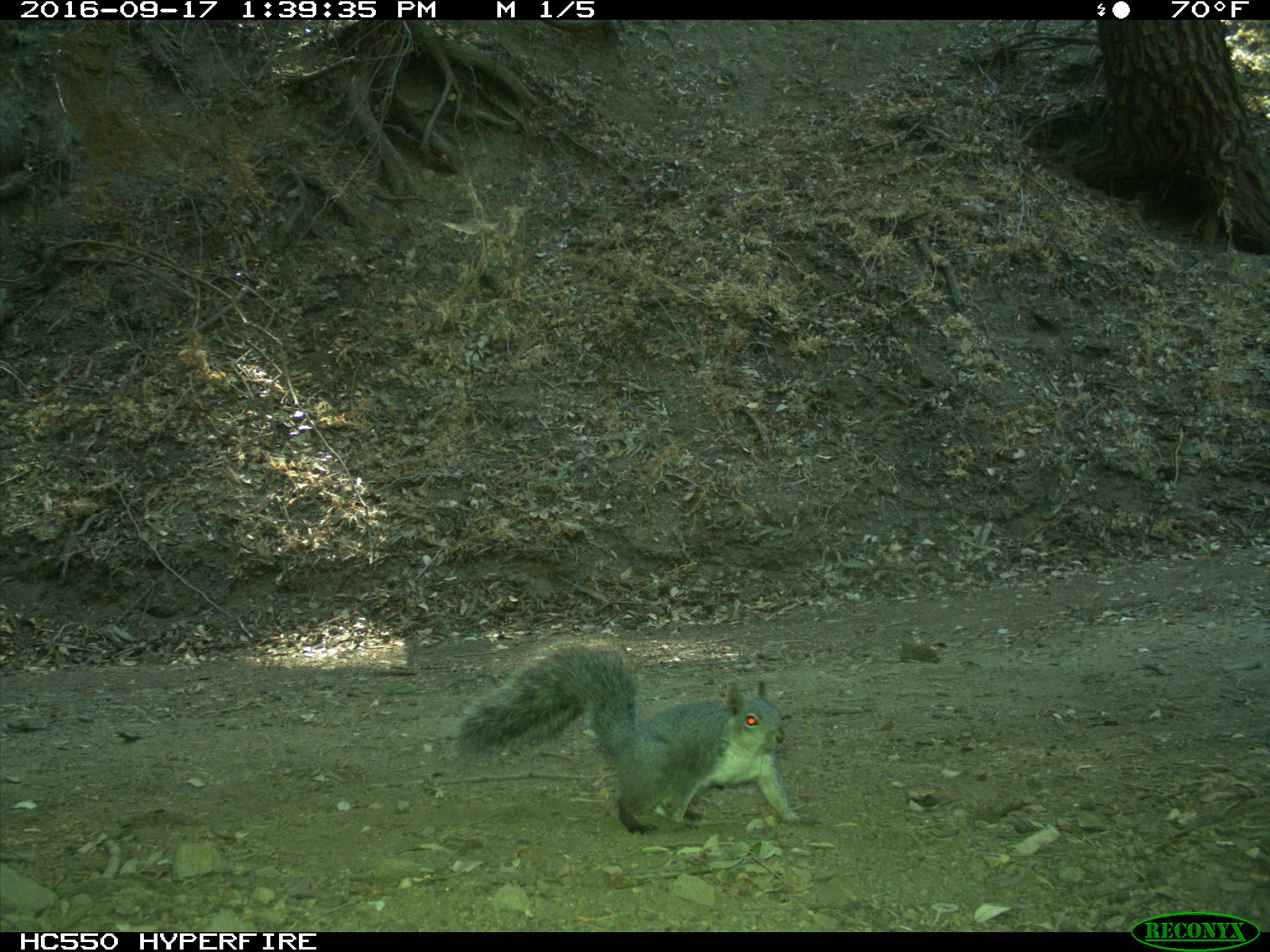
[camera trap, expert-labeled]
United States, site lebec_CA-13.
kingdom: Animalia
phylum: Chordata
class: Mammalia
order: Rodentia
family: Sciuridae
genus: Sciurus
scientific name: Sciurus carolinensis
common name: eastern gray squirrel